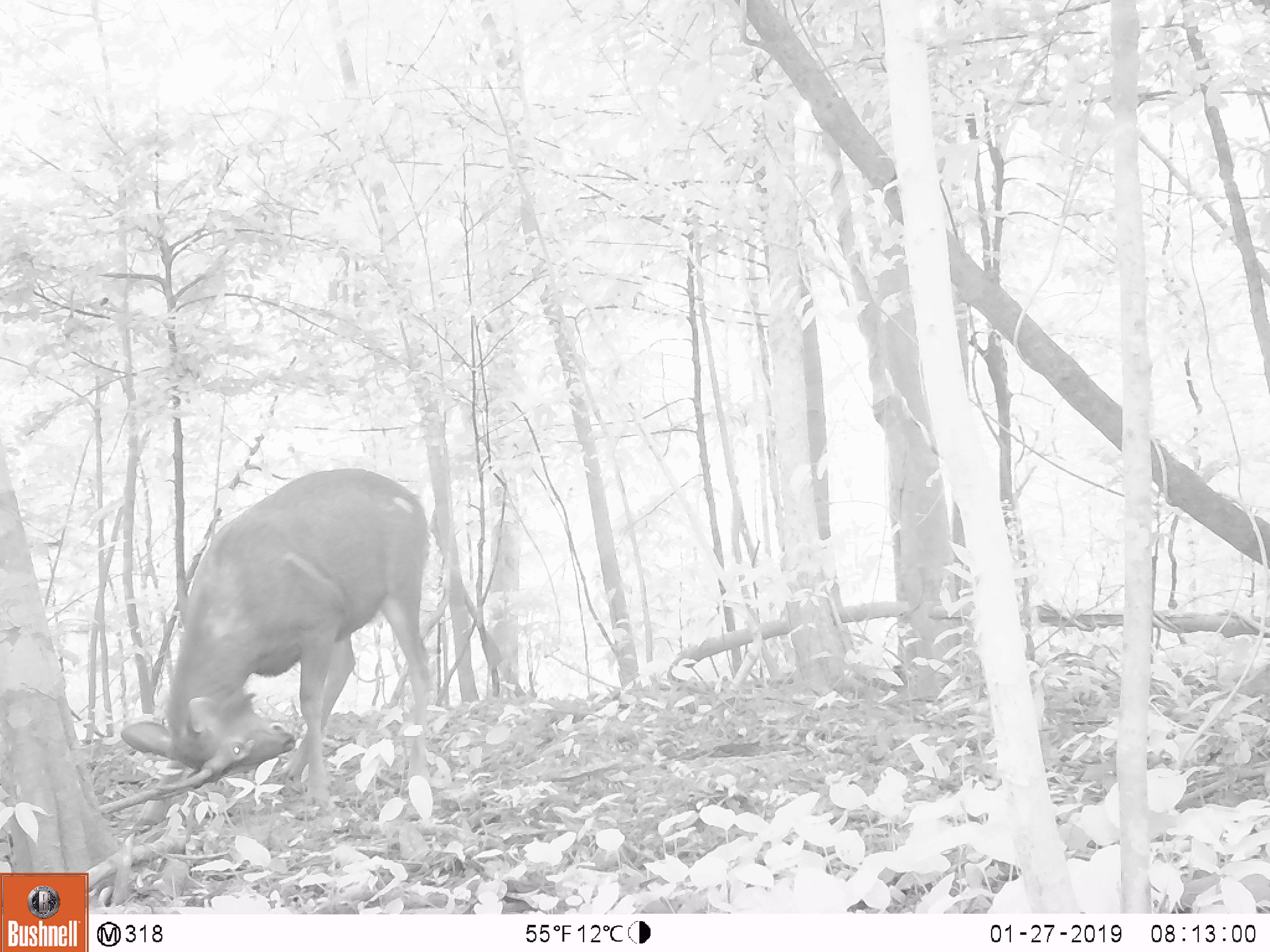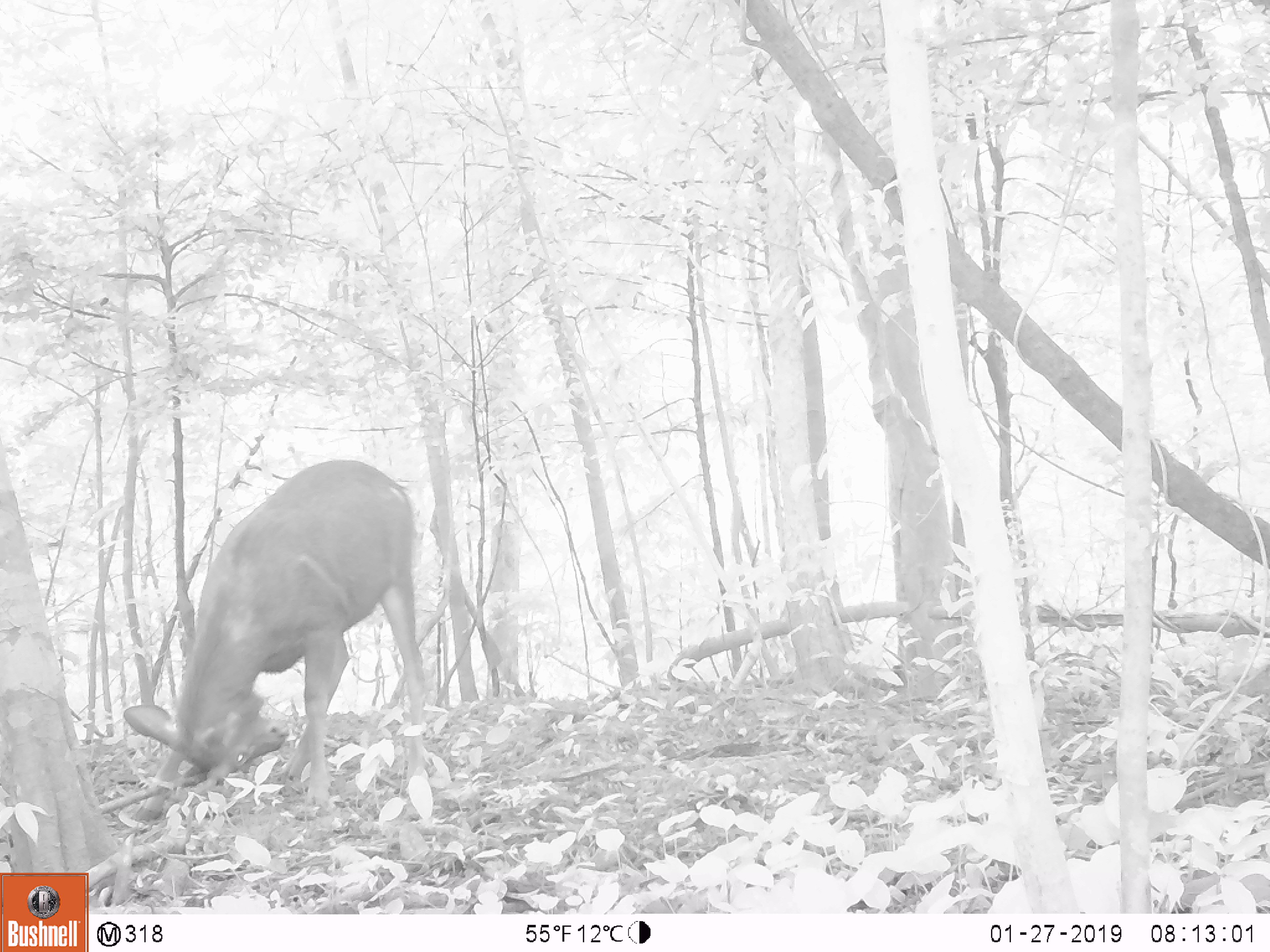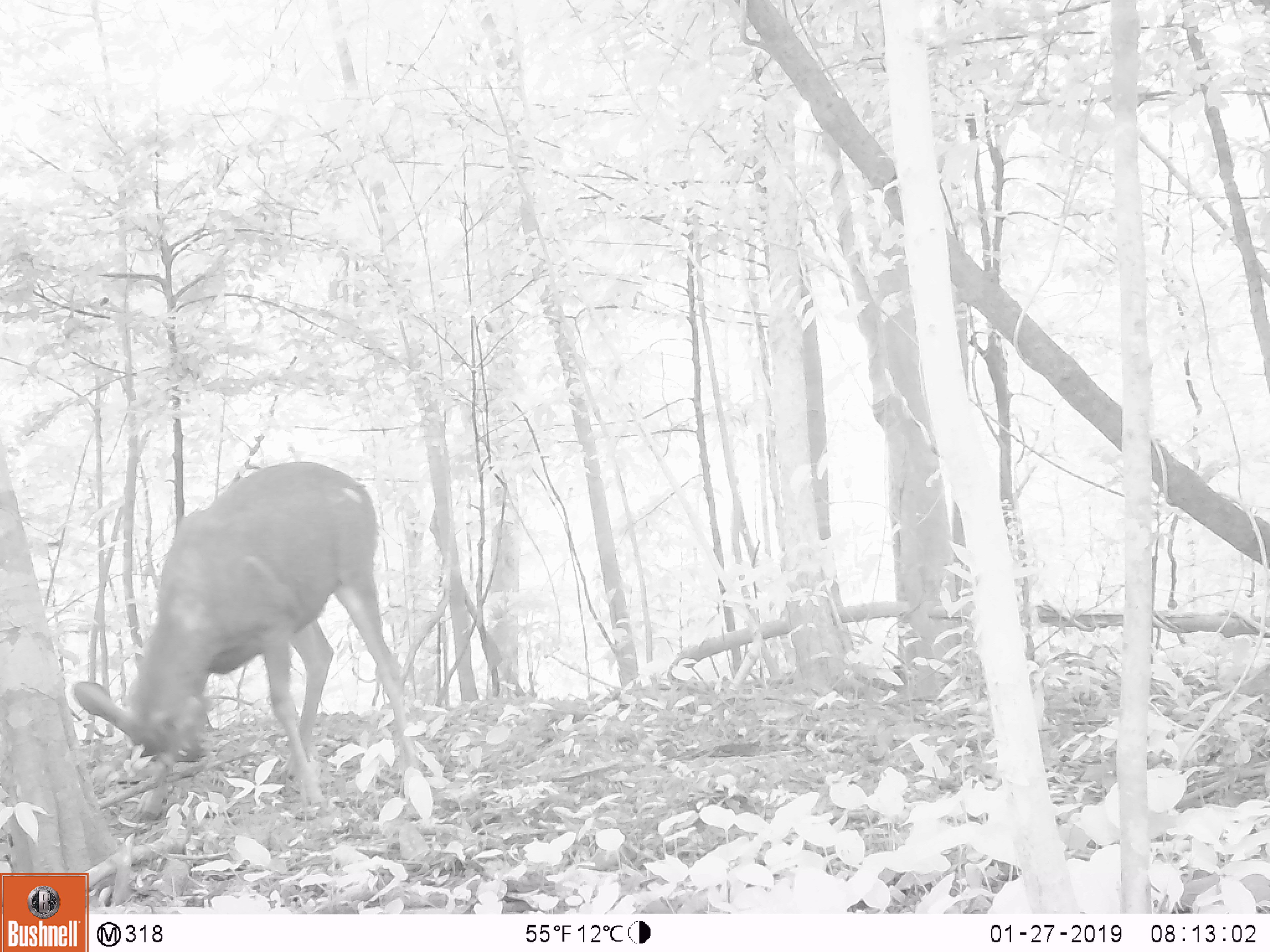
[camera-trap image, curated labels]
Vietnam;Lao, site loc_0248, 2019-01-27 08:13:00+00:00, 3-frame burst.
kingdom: Animalia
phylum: Chordata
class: Mammalia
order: Artiodactyla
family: Cervidae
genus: Rusa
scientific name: Rusa unicolor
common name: sambar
Sambar (Rusa unicolor). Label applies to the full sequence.